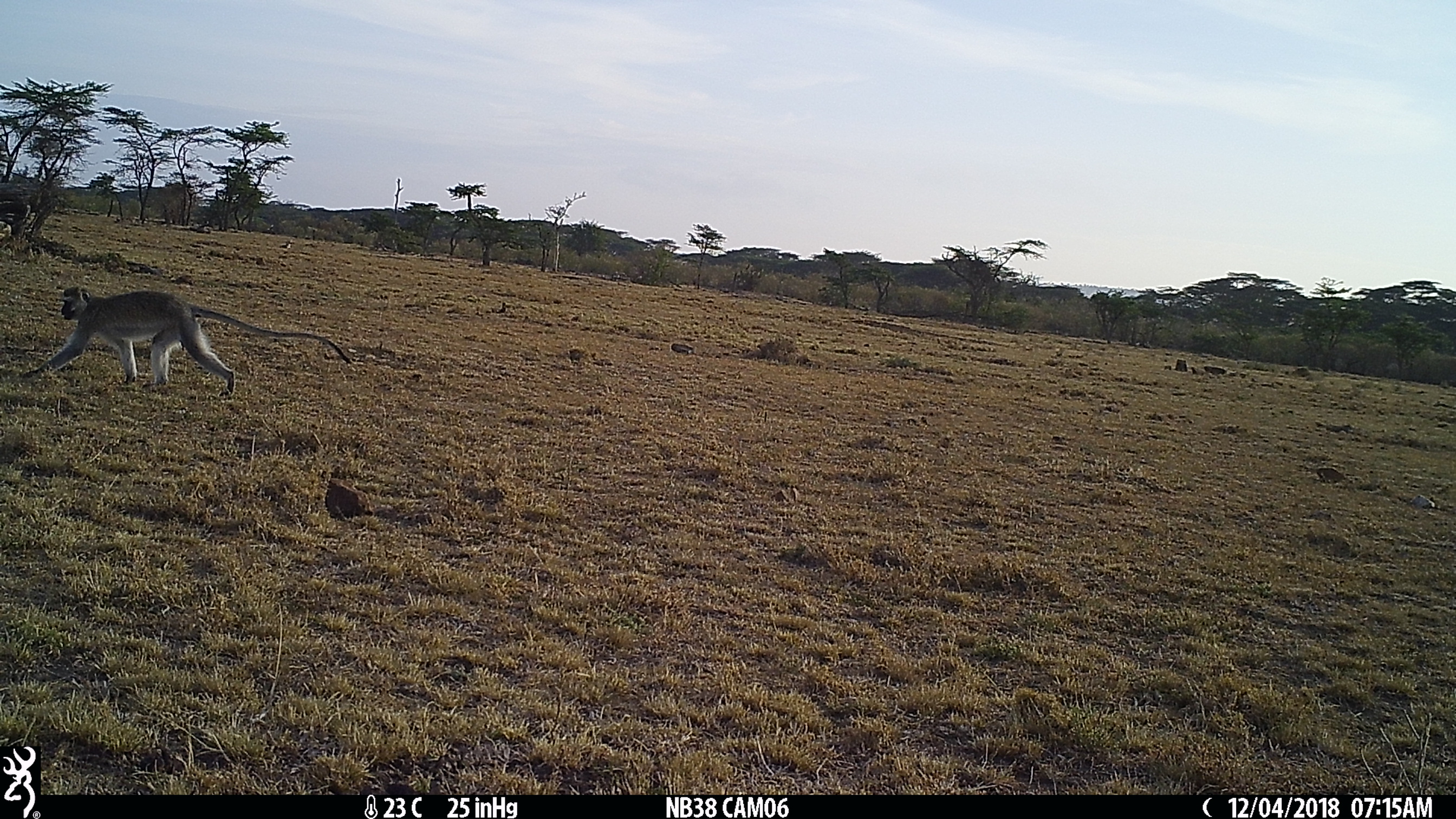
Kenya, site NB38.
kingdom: Animalia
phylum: Chordata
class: Mammalia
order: Primates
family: Cercopithecidae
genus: Chlorocebus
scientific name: Chlorocebus pygerythrus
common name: vervet monkey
Vervet monkey (Chlorocebus pygerythrus).